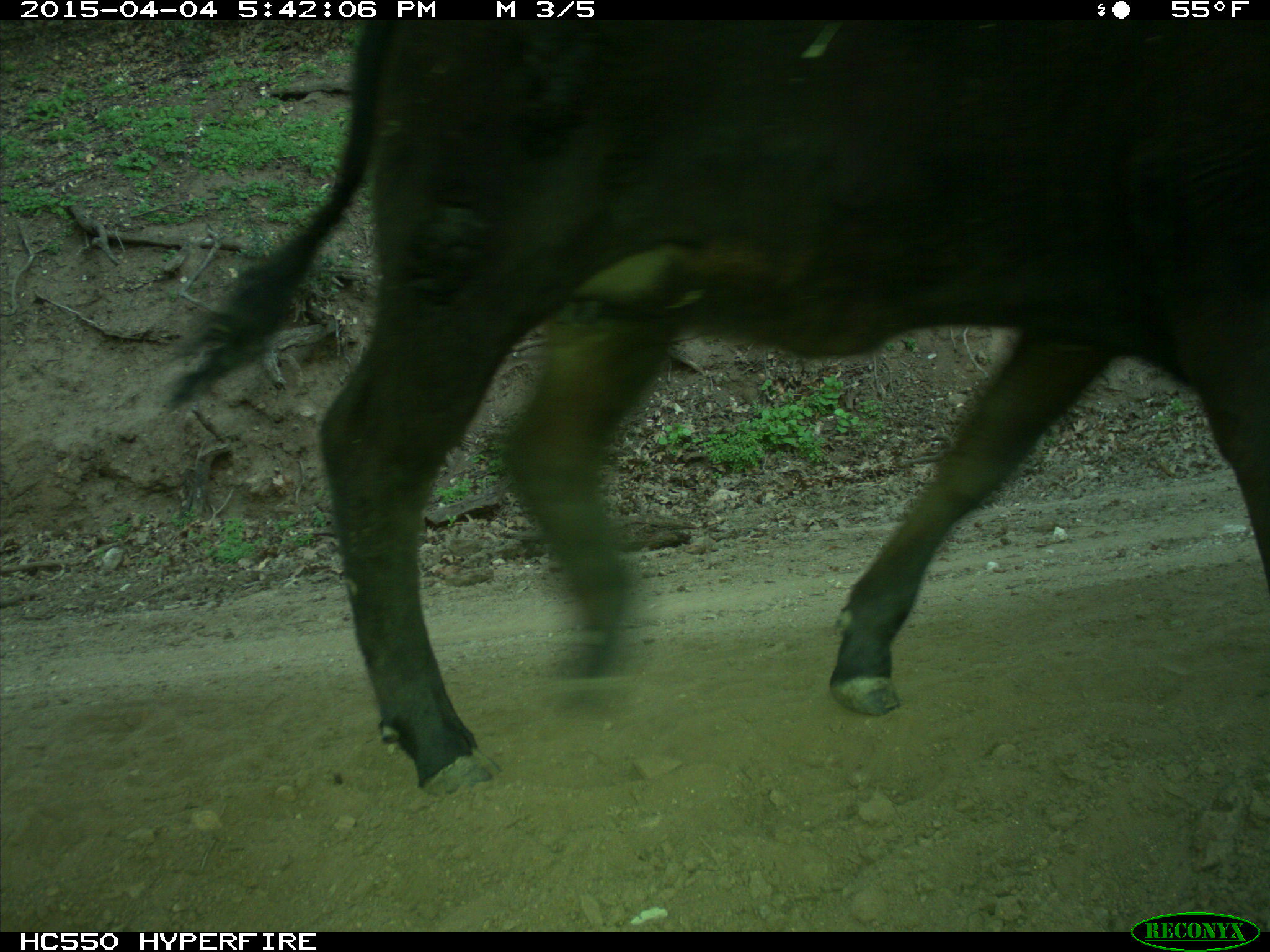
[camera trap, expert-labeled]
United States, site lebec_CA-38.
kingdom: Animalia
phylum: Chordata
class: Mammalia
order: Artiodactyla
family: Bovidae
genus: Bos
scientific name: Bos taurus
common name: domestic cow